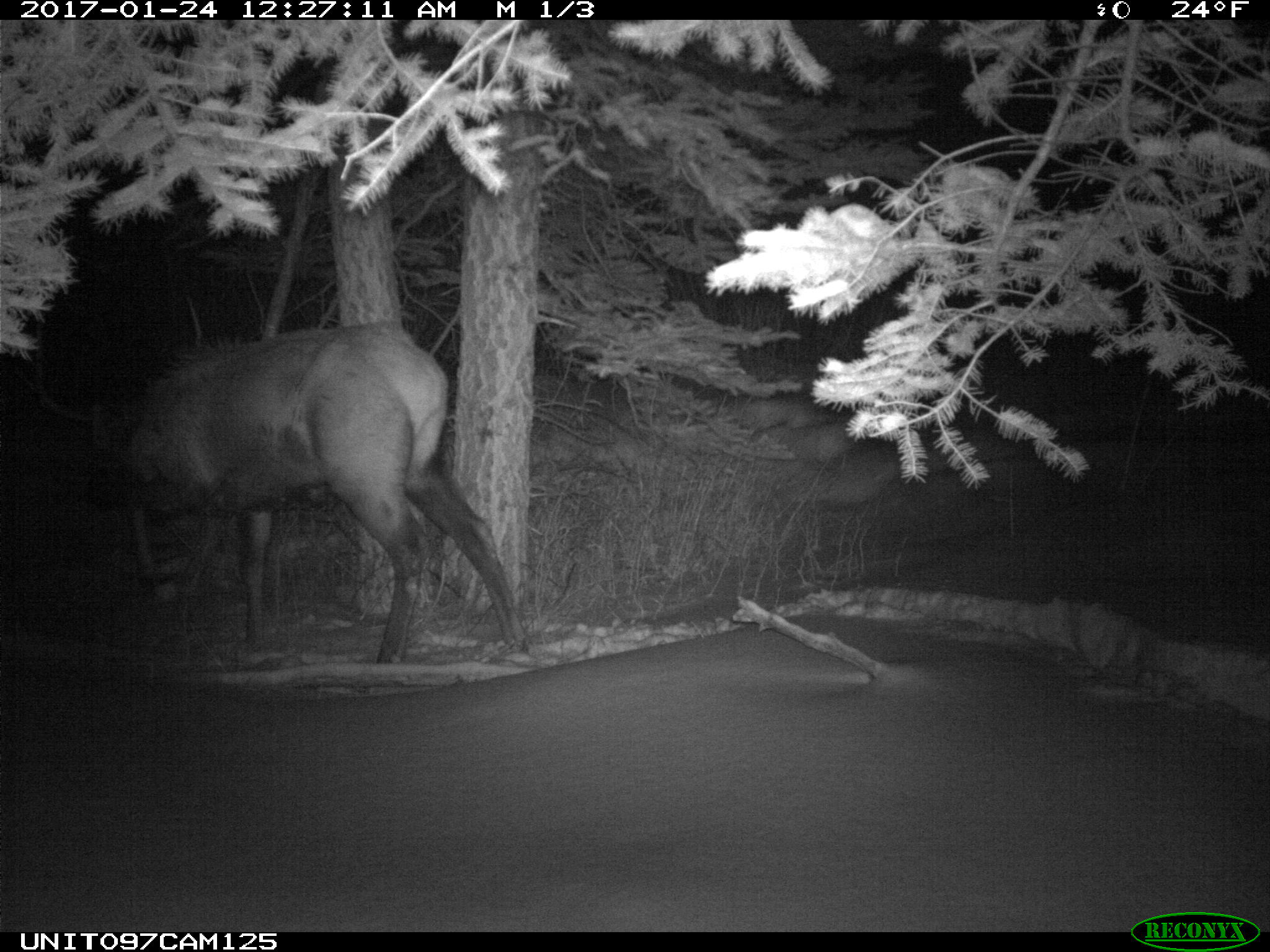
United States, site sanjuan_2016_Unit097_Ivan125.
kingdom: Animalia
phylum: Chordata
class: Mammalia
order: Artiodactyla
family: Cervidae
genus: Cervus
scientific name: Cervus elaphus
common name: red deer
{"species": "Cervus elaphus (red deer)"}